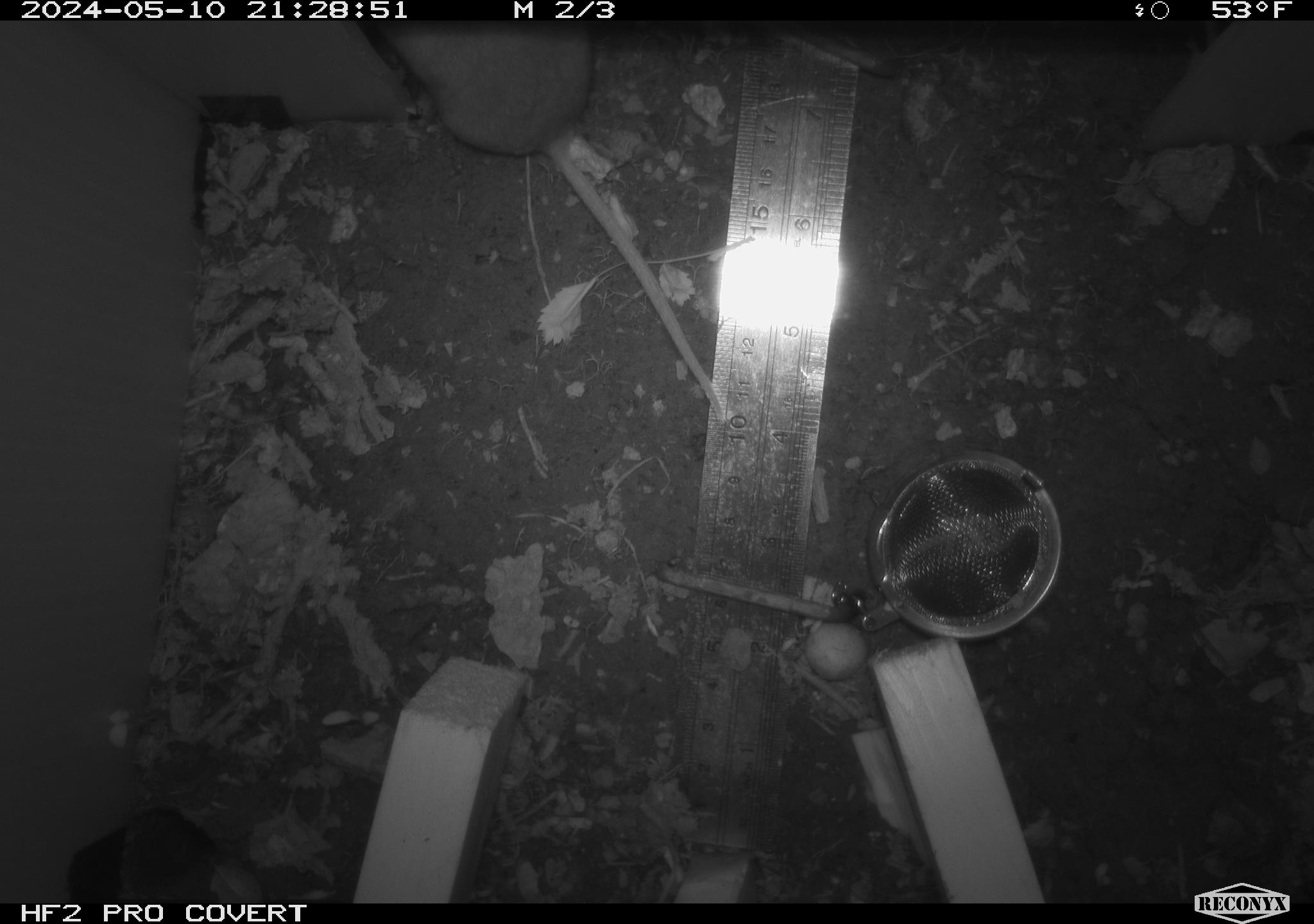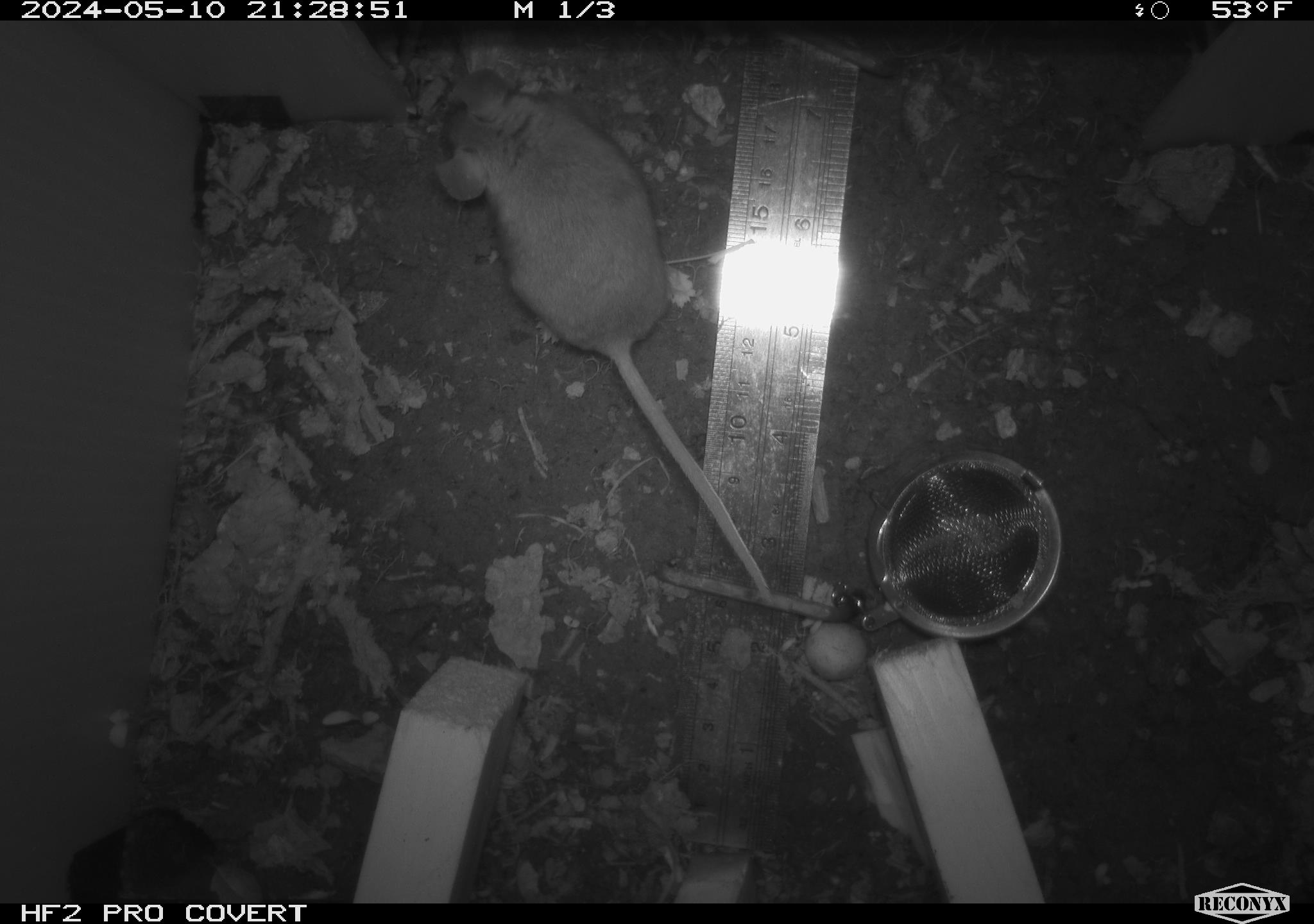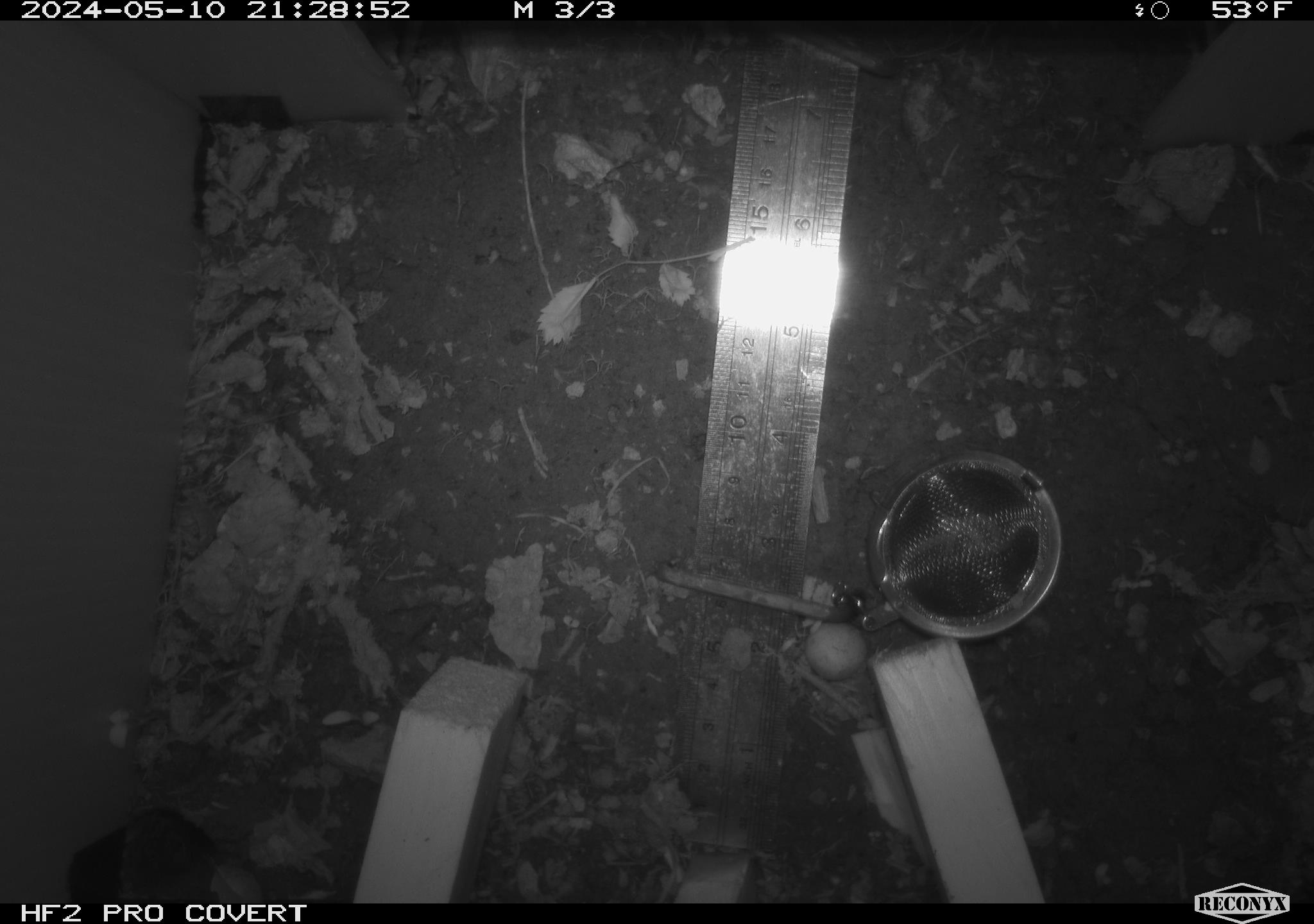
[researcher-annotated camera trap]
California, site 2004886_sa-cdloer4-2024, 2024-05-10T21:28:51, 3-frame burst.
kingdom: Animalia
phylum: Chordata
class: Mammalia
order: Rodentia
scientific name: Rodentia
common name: woodrat or rat or mouse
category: woodrat or rat or mouse species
Woodrat or rat or mouse species (woodrat or rat or mouse) (Rodentia).